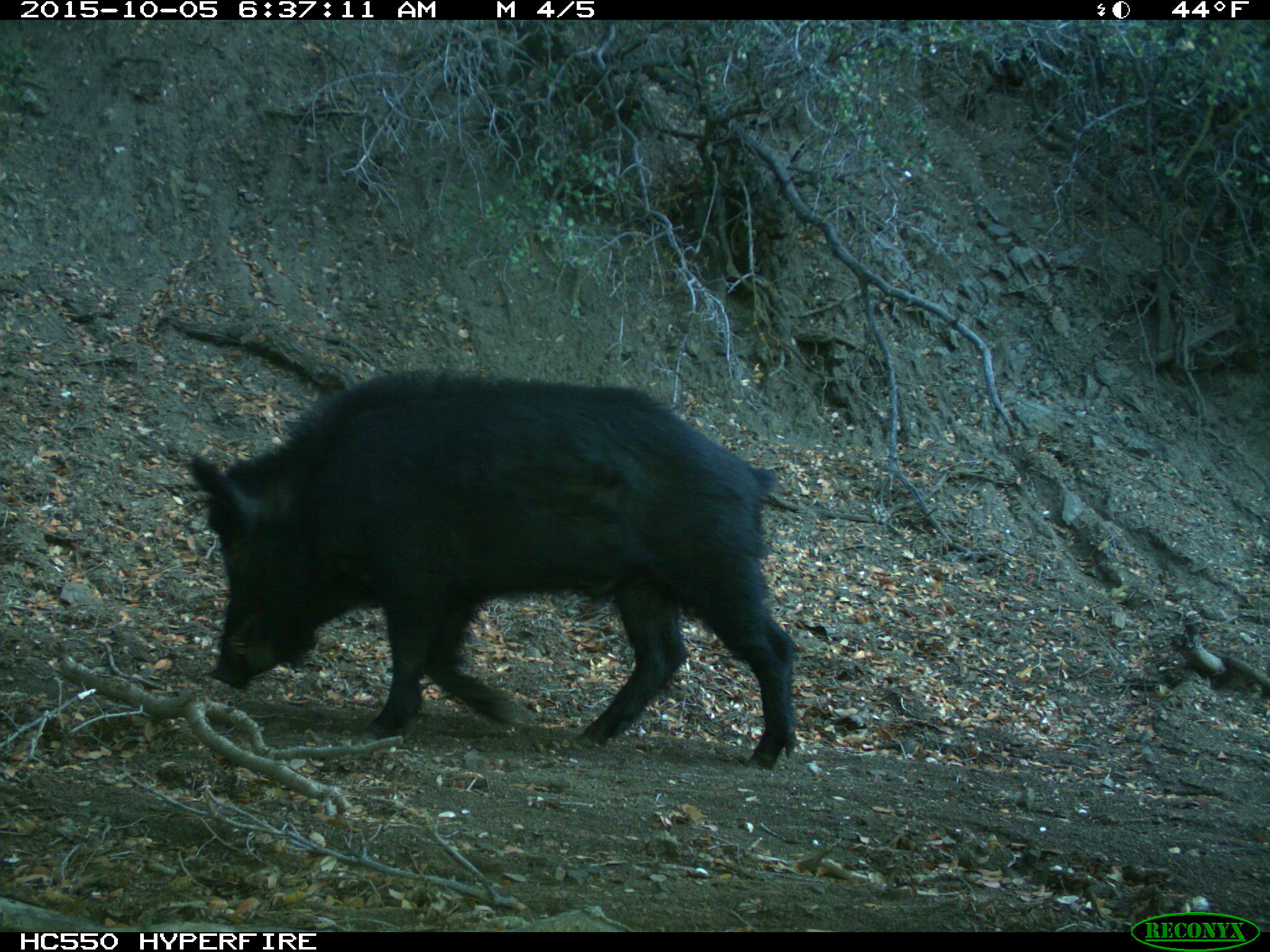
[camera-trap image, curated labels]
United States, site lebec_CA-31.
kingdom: Animalia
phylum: Chordata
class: Mammalia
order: Artiodactyla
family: Suidae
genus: Sus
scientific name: Sus scrofa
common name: wild boar